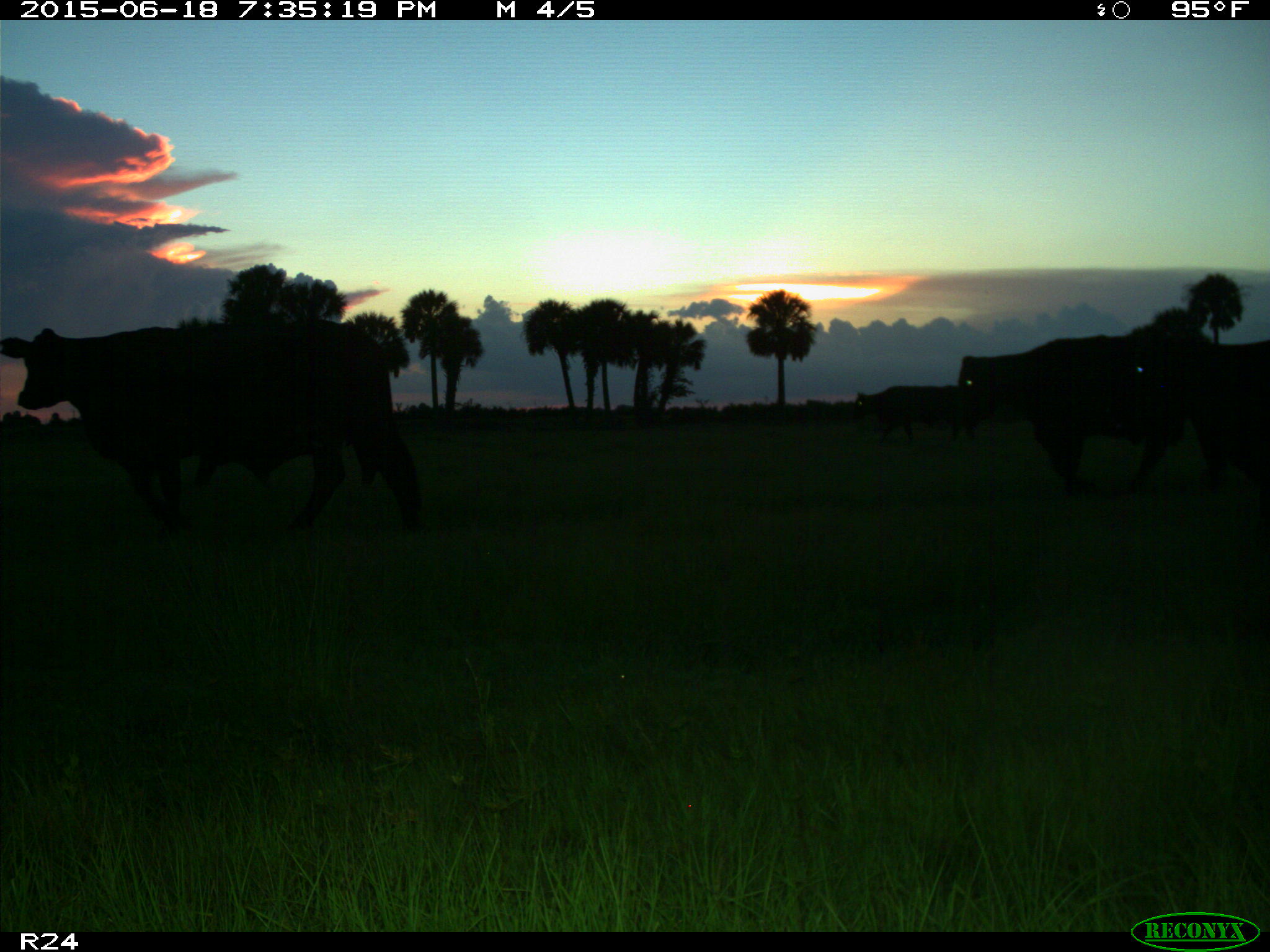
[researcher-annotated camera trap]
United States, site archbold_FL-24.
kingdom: Animalia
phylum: Chordata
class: Mammalia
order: Artiodactyla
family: Bovidae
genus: Bos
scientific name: Bos taurus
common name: domestic cow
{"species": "Bos taurus (domestic cow)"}